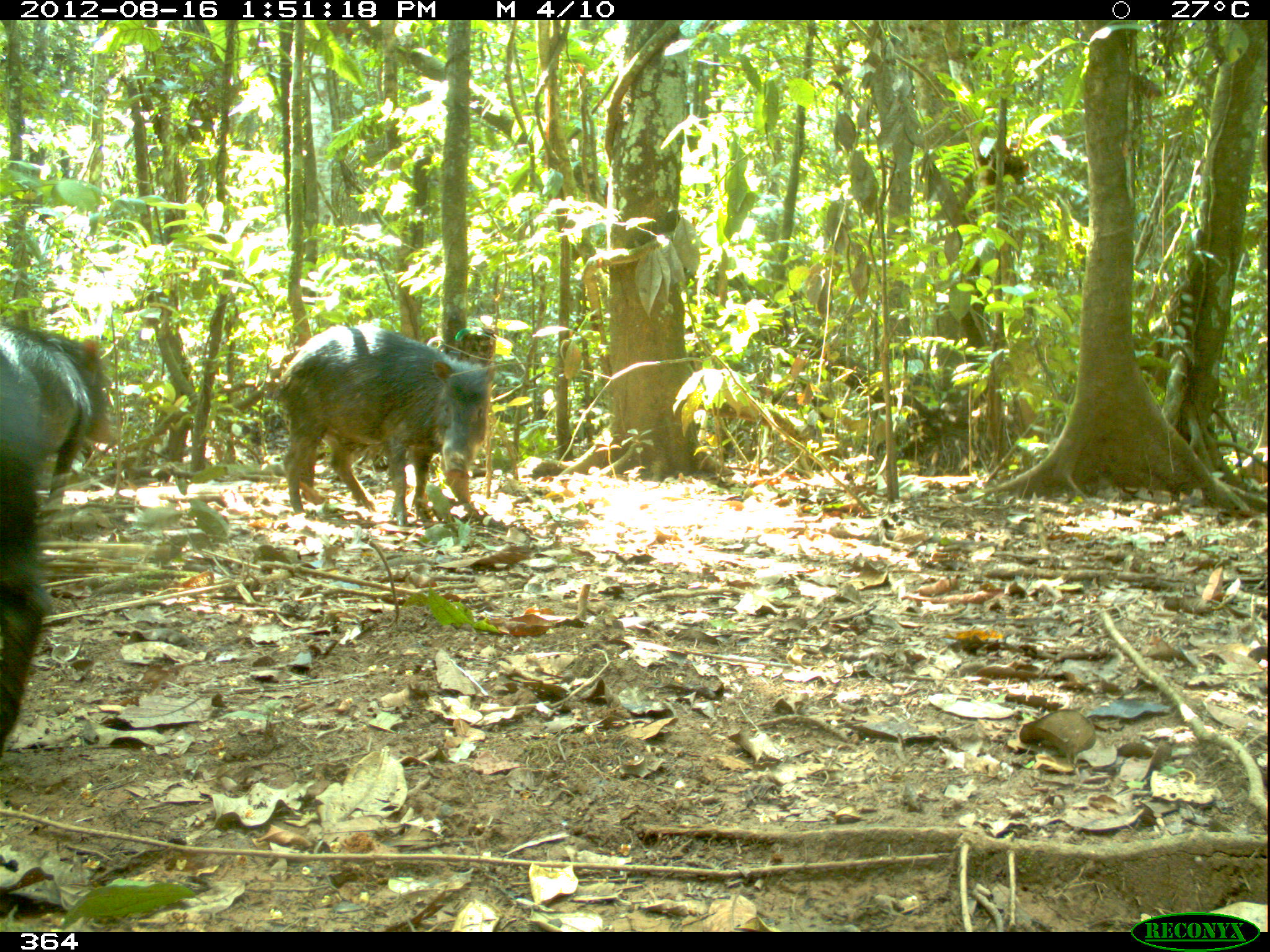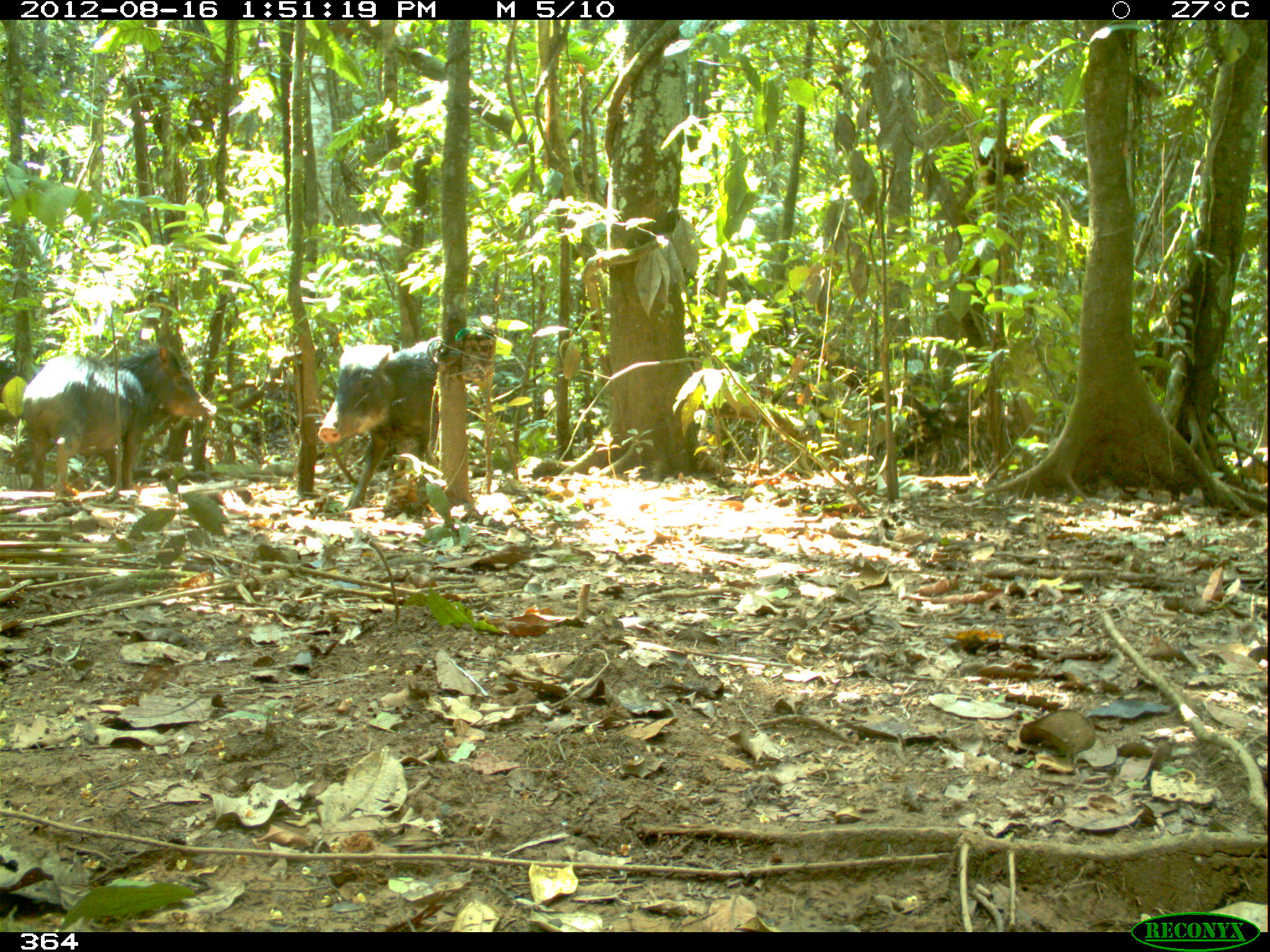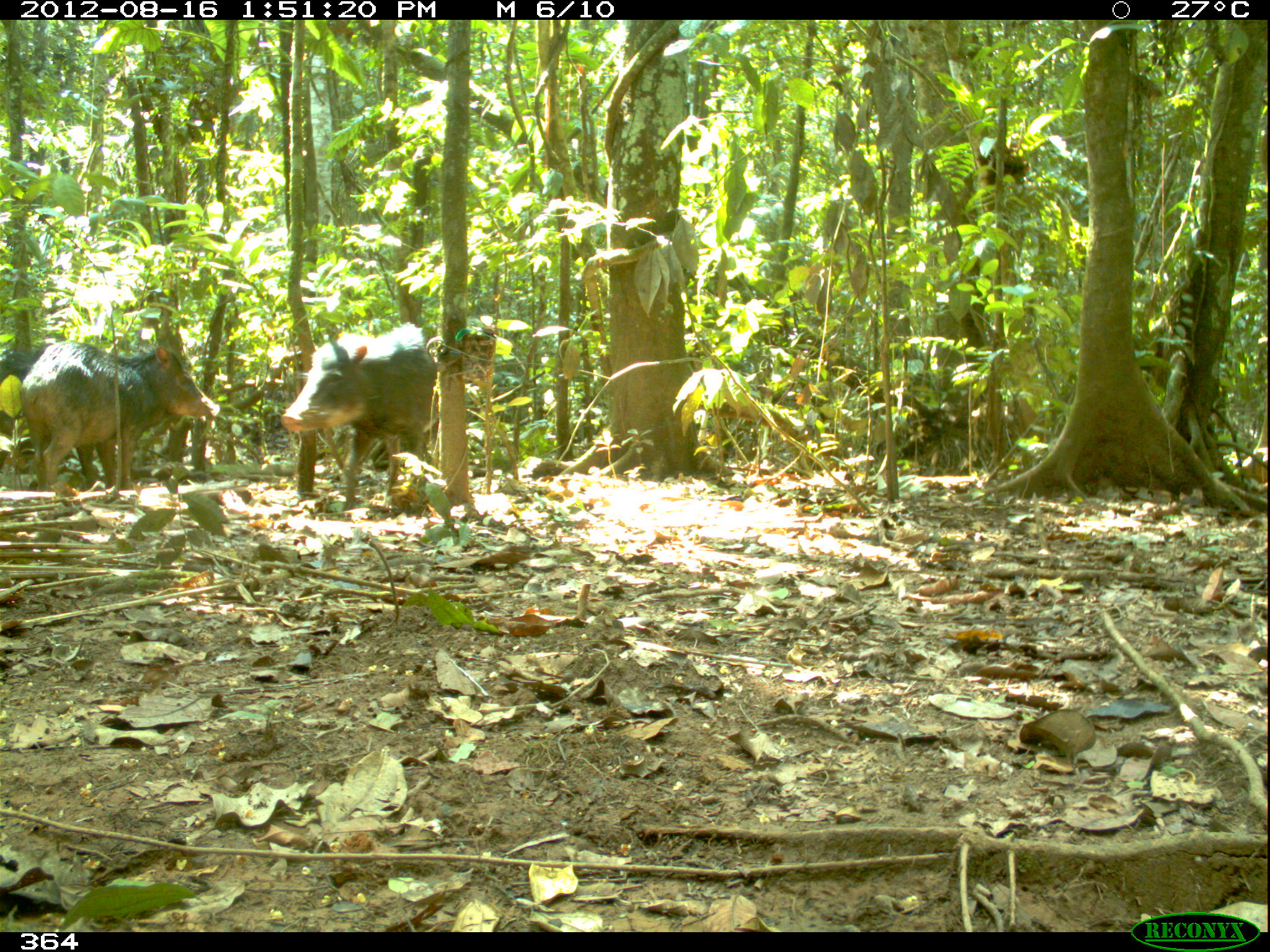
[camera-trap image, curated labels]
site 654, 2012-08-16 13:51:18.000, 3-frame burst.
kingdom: Animalia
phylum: Chordata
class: Mammalia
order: Artiodactyla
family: Tayassuidae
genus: Tayassu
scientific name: Tayassu pecari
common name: white-lipped peccary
Tayassu pecari (white-lipped peccary).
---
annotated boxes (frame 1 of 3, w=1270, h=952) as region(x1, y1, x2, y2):
tayassu pecari: region(270, 326, 496, 526); region(0, 321, 117, 516); region(0, 344, 50, 751)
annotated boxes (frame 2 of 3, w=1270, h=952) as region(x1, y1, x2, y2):
tayassu pecari: region(23, 344, 216, 491); region(318, 336, 439, 508); region(0, 349, 47, 450)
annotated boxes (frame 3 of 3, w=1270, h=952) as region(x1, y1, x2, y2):
tayassu pecari: region(281, 321, 438, 509); region(21, 341, 220, 488); region(0, 345, 38, 466)